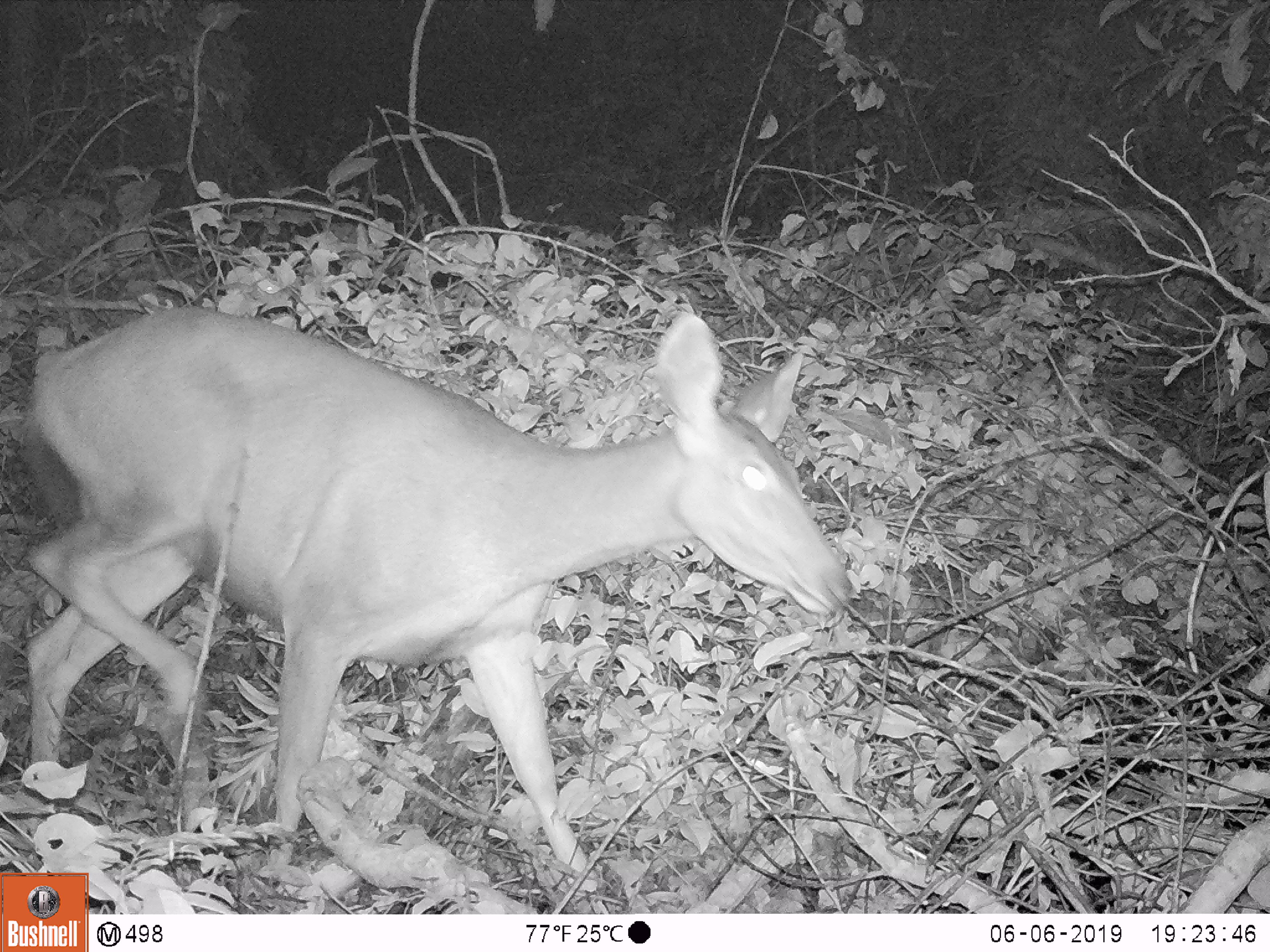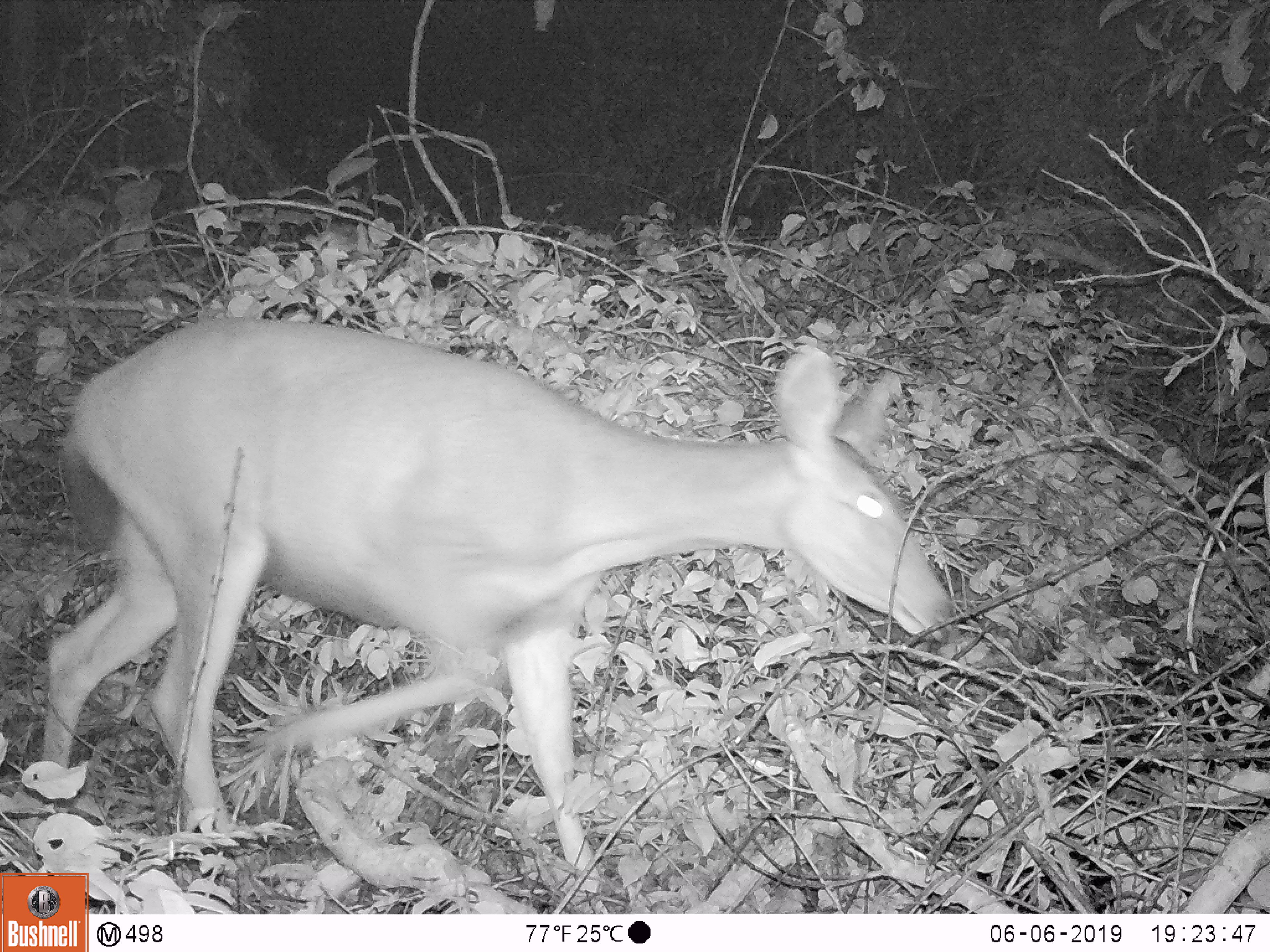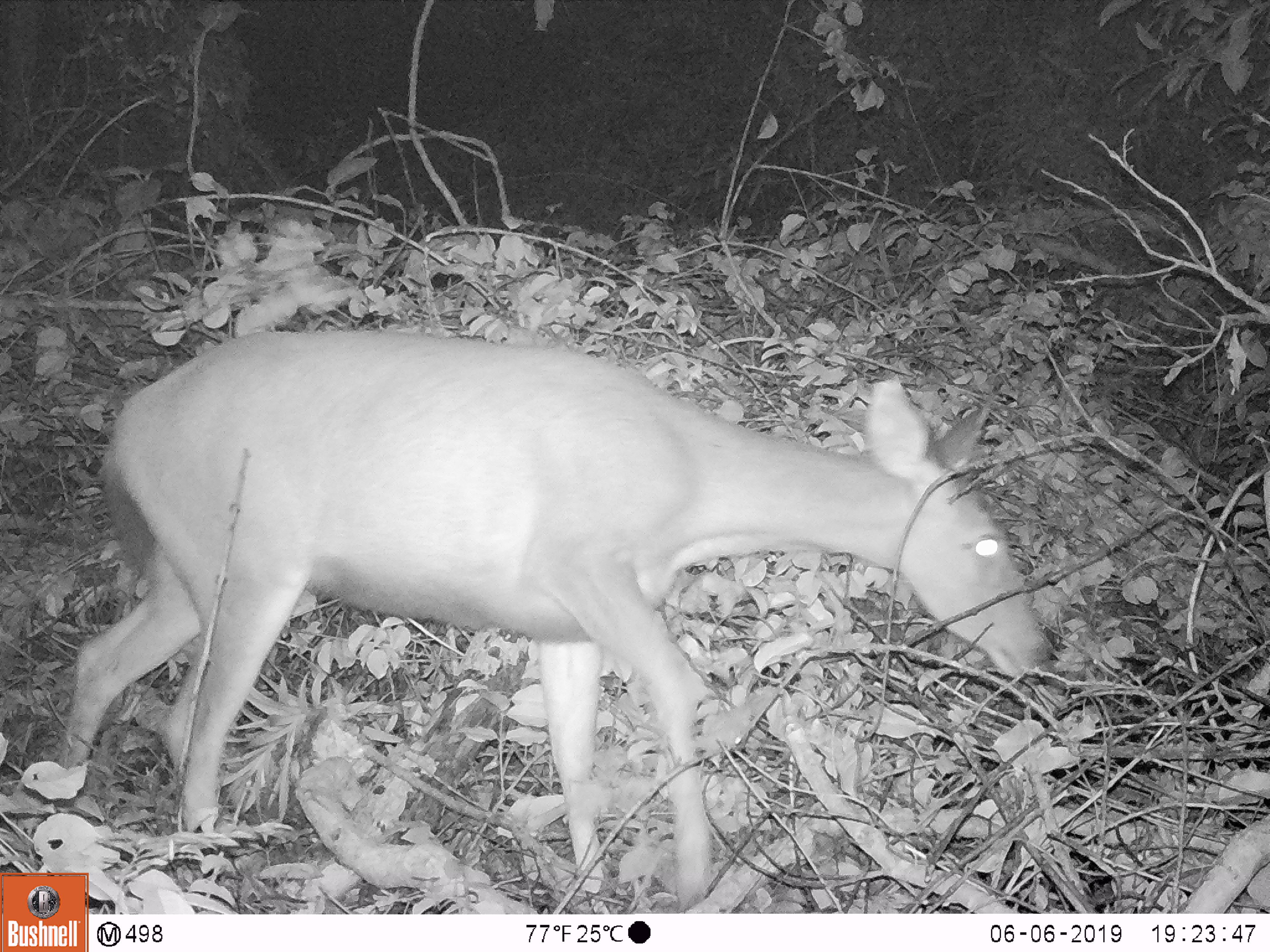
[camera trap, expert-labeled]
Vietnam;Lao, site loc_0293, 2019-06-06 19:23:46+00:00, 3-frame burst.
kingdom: Animalia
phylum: Chordata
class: Mammalia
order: Artiodactyla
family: Cervidae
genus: Rusa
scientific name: Rusa unicolor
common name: sambar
Sambar (Rusa unicolor). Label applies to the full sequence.